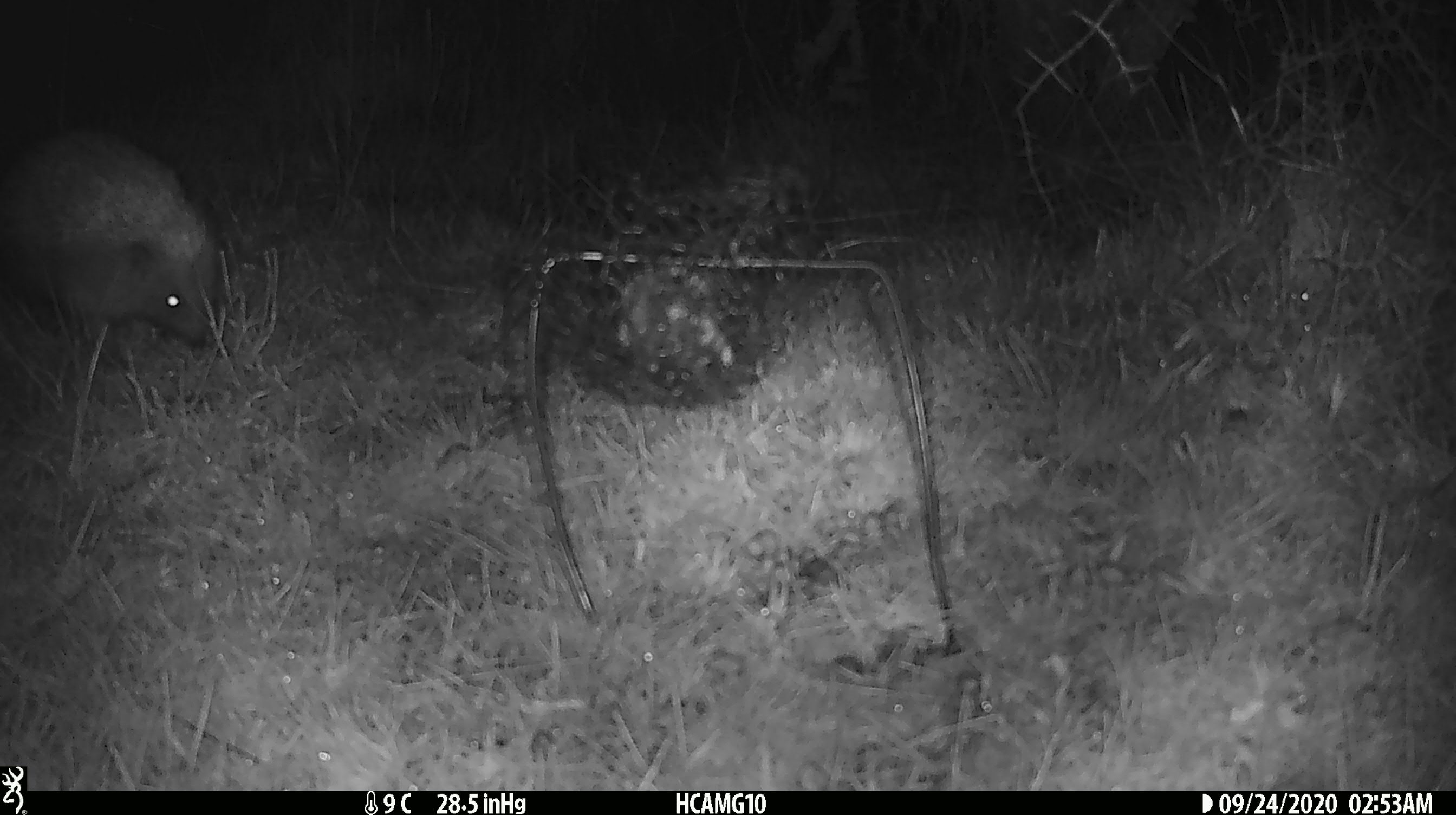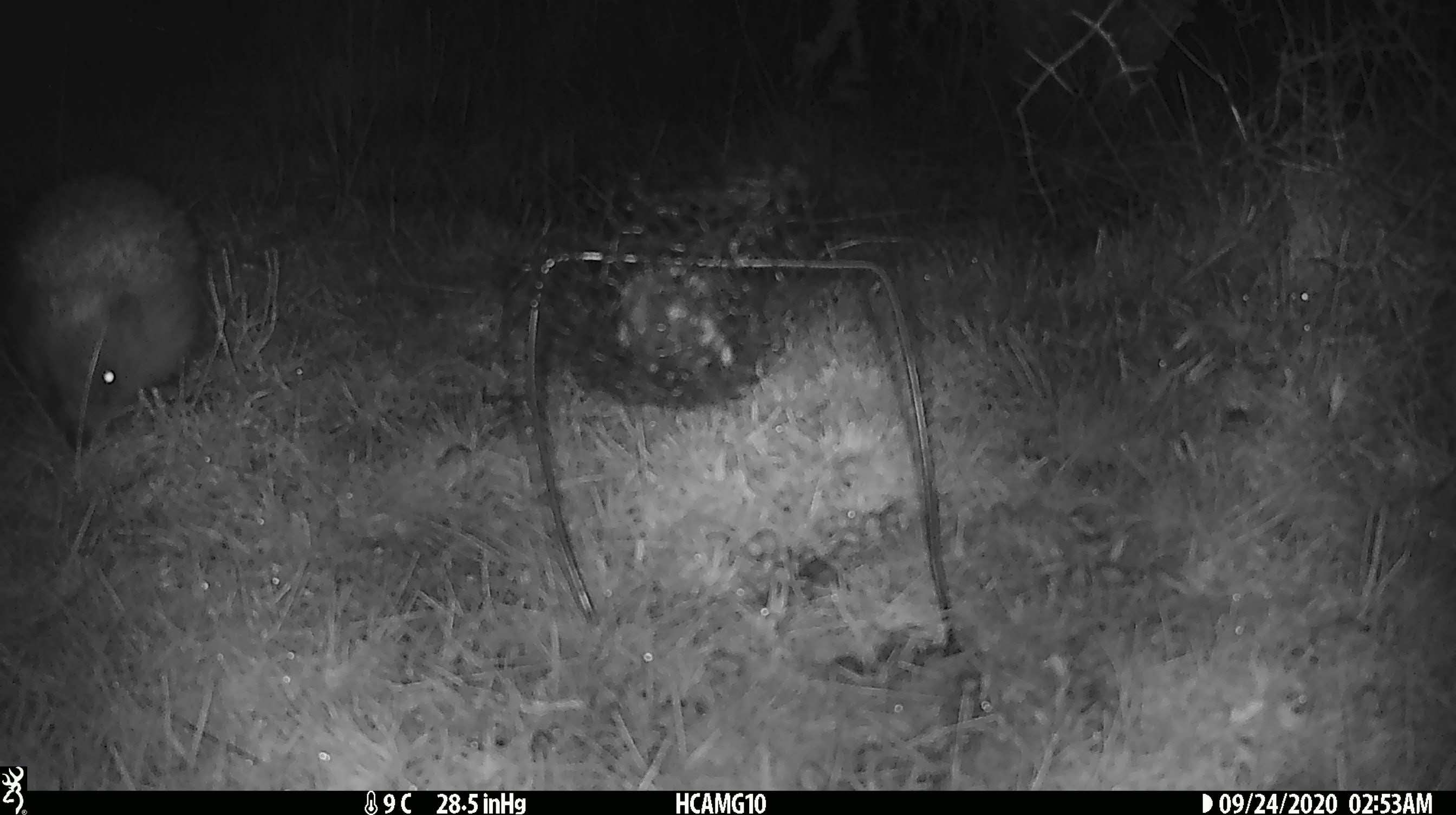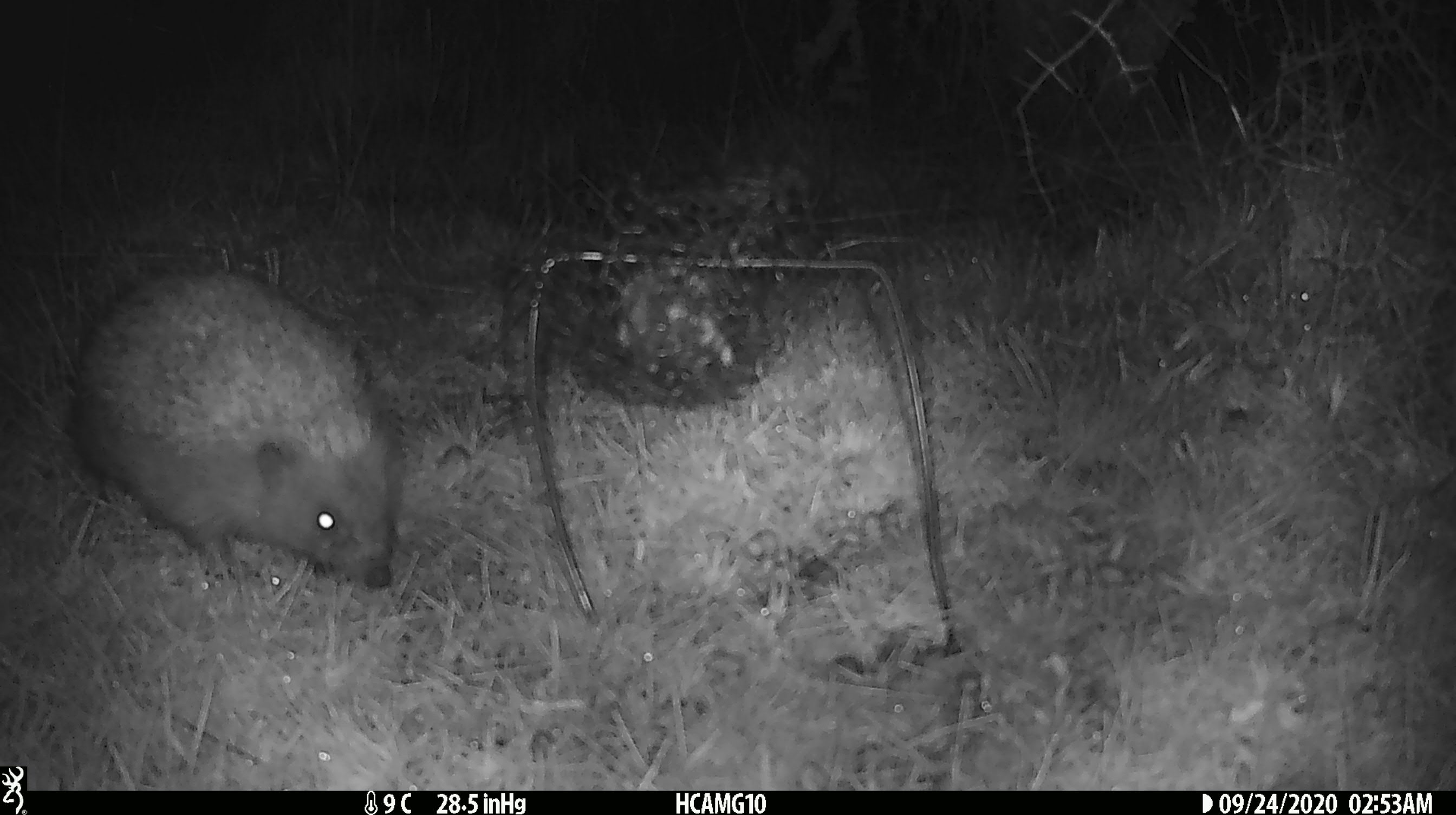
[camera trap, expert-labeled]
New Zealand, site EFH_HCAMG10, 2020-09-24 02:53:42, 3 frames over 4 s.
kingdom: Animalia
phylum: Chordata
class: Mammalia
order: Eulipotyphla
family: Erinaceidae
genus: Erinaceus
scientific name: Erinaceus europaeus europaeus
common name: european hedgehog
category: hedgehog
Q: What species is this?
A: Hedgehog (european hedgehog) (Erinaceus europaeus europaeus).